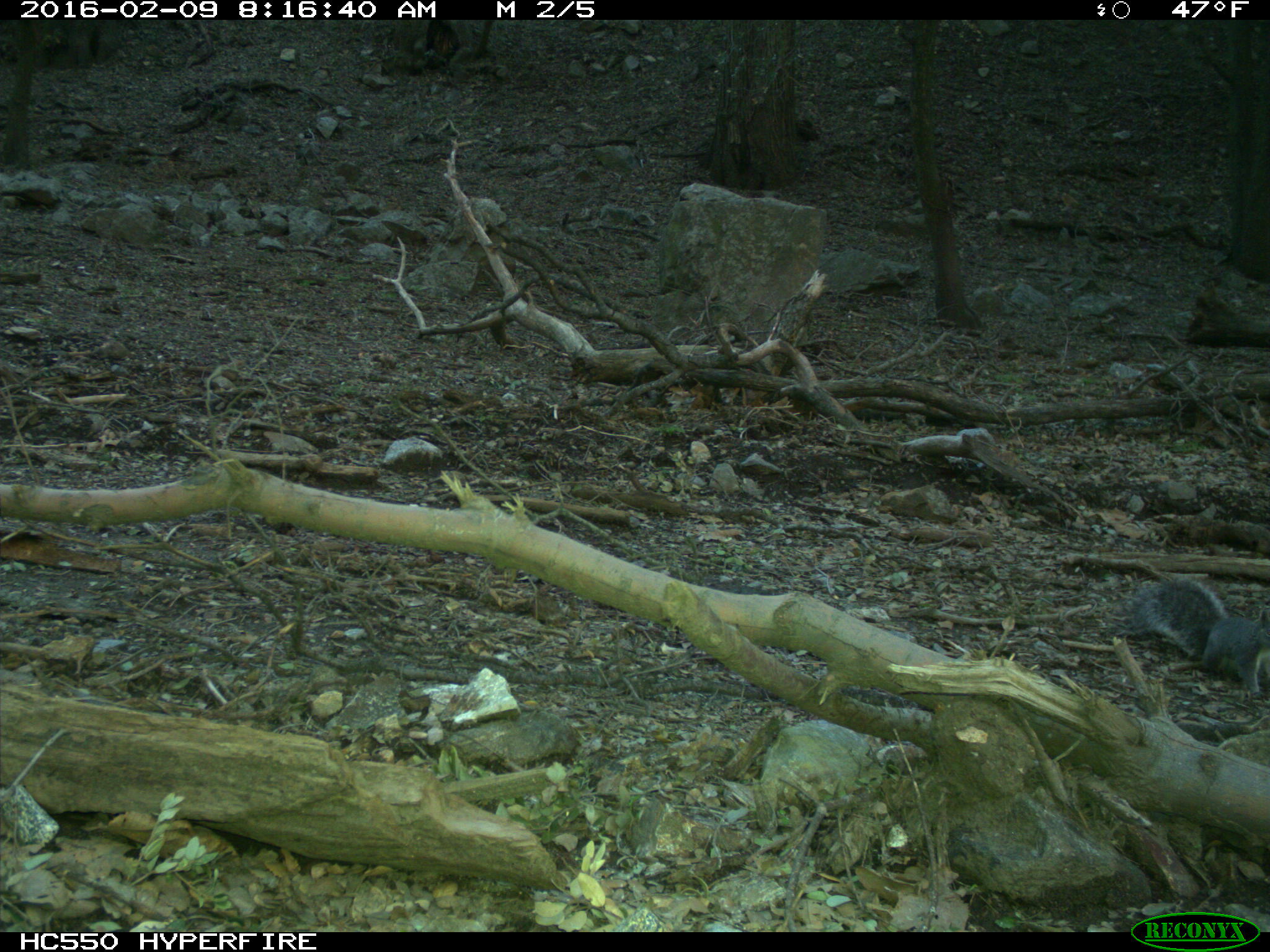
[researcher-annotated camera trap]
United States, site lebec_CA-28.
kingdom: Animalia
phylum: Chordata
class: Mammalia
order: Rodentia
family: Sciuridae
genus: Sciurus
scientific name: Sciurus carolinensis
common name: eastern gray squirrel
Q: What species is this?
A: Sciurus carolinensis (eastern gray squirrel).